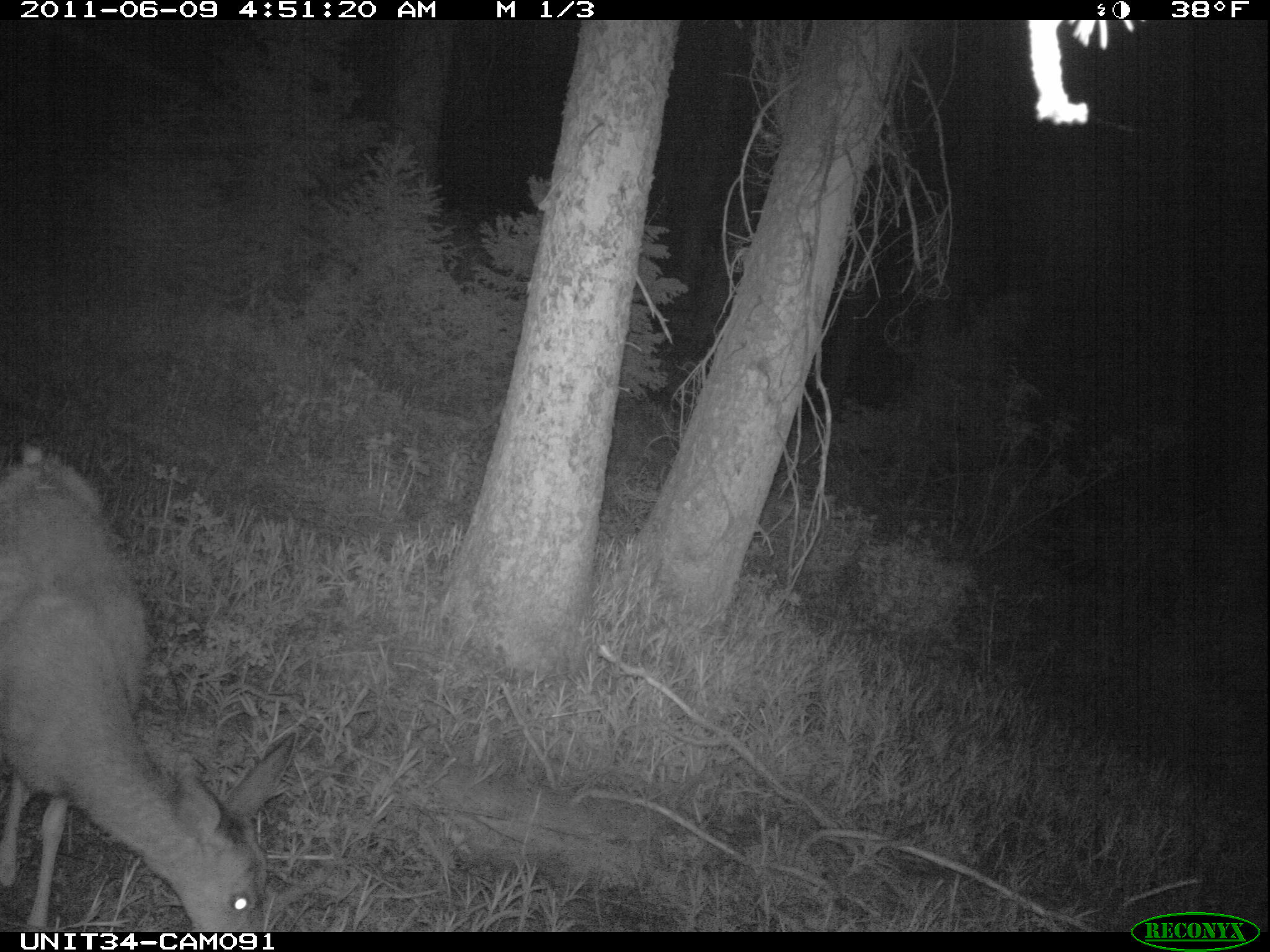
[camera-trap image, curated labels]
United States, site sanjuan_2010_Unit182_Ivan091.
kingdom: Animalia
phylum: Chordata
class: Mammalia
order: Artiodactyla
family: Cervidae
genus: Odocoileus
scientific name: Odocoileus hemionus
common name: mule deer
Odocoileus hemionus (mule deer).